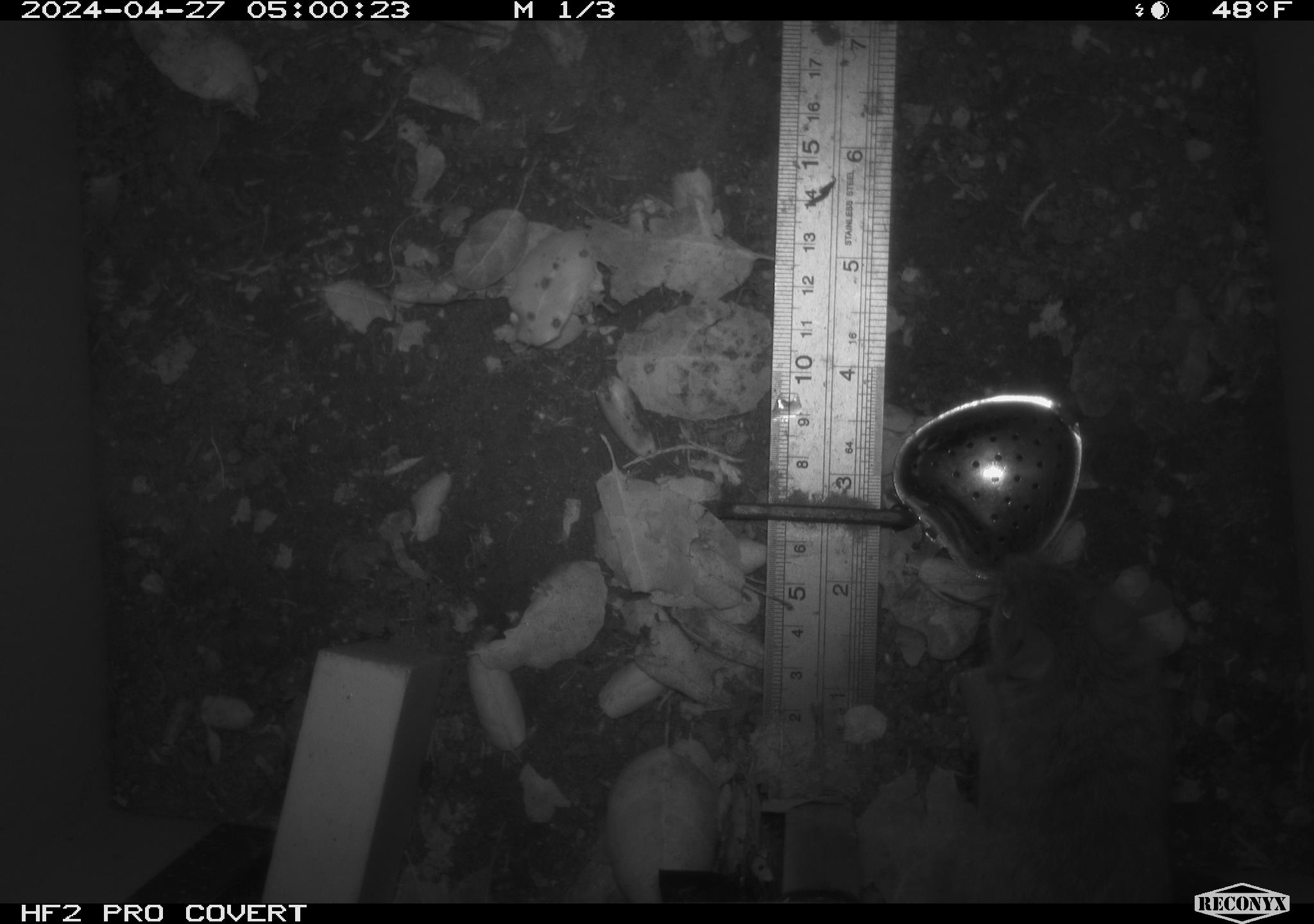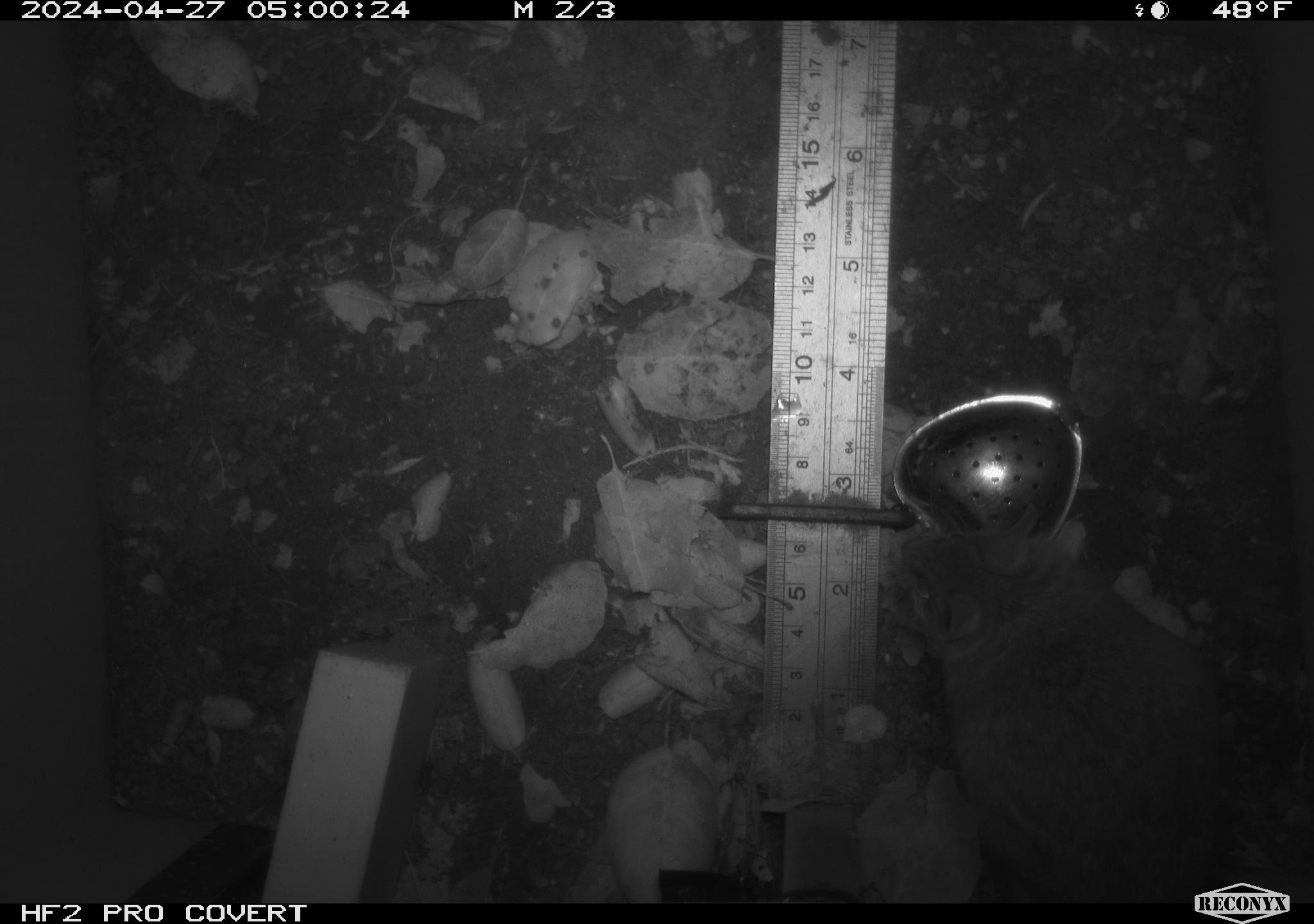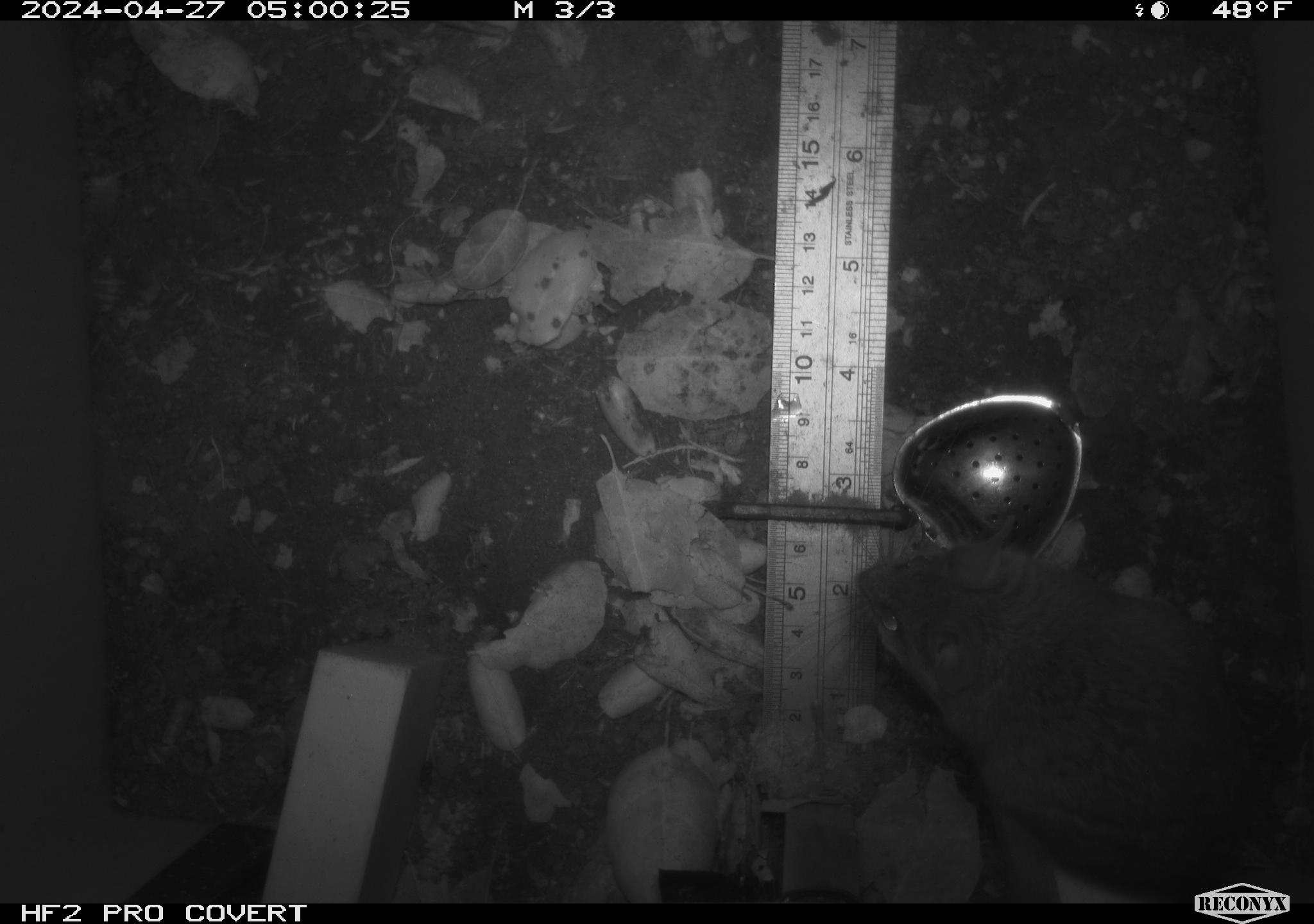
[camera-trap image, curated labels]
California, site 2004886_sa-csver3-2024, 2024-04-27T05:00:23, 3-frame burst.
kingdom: Animalia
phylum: Chordata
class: Mammalia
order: Rodentia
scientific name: Rodentia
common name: rodent